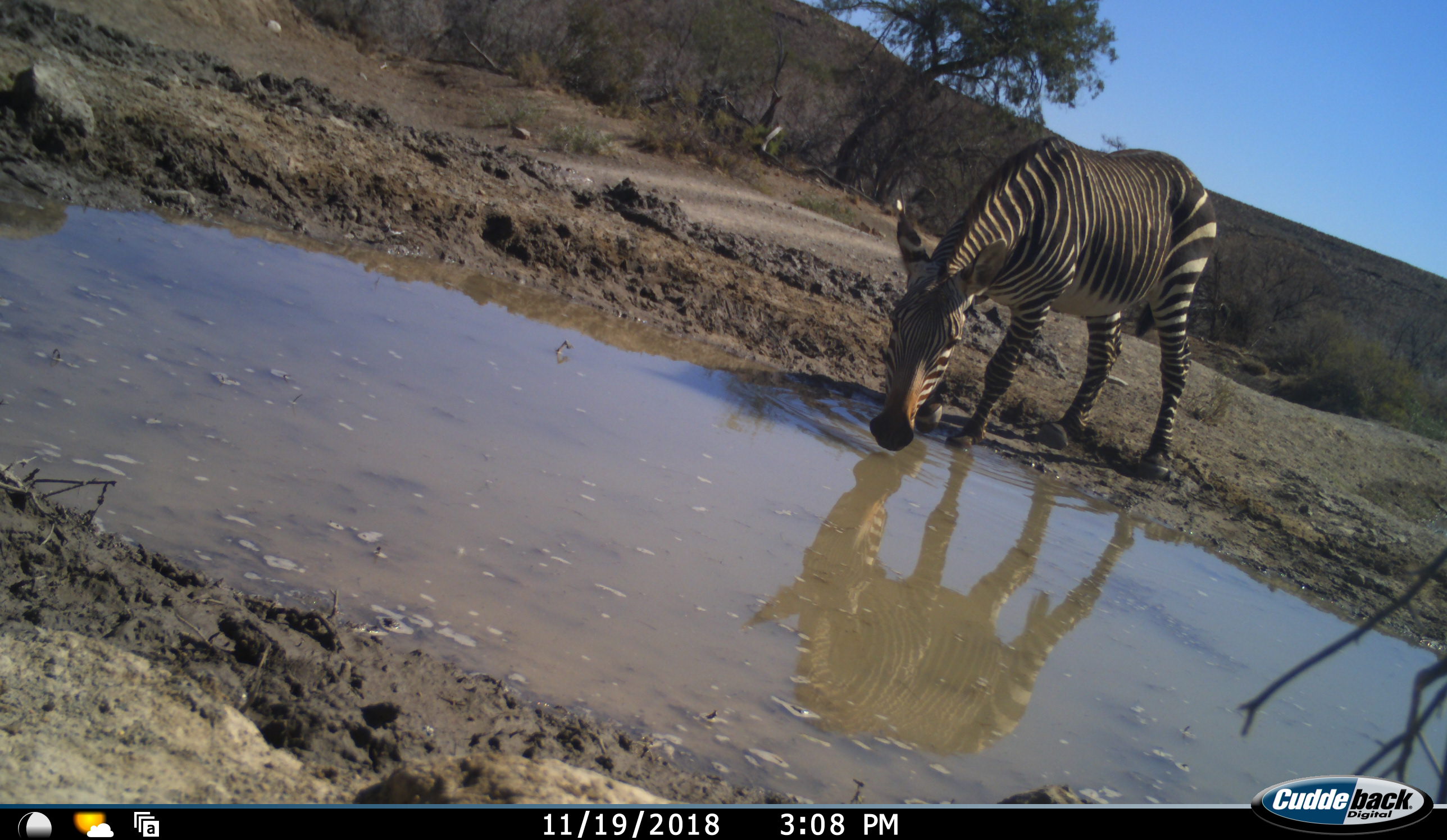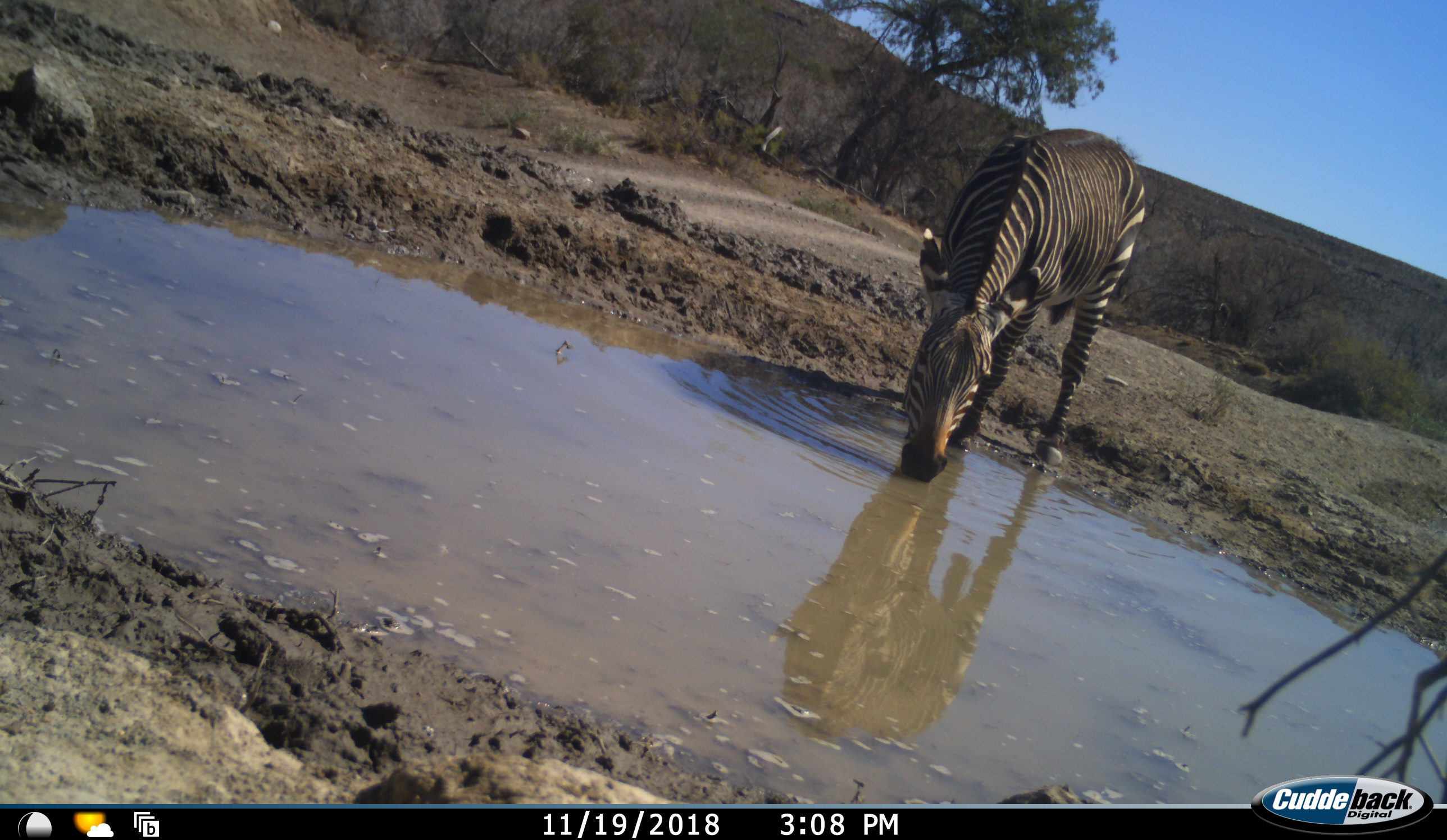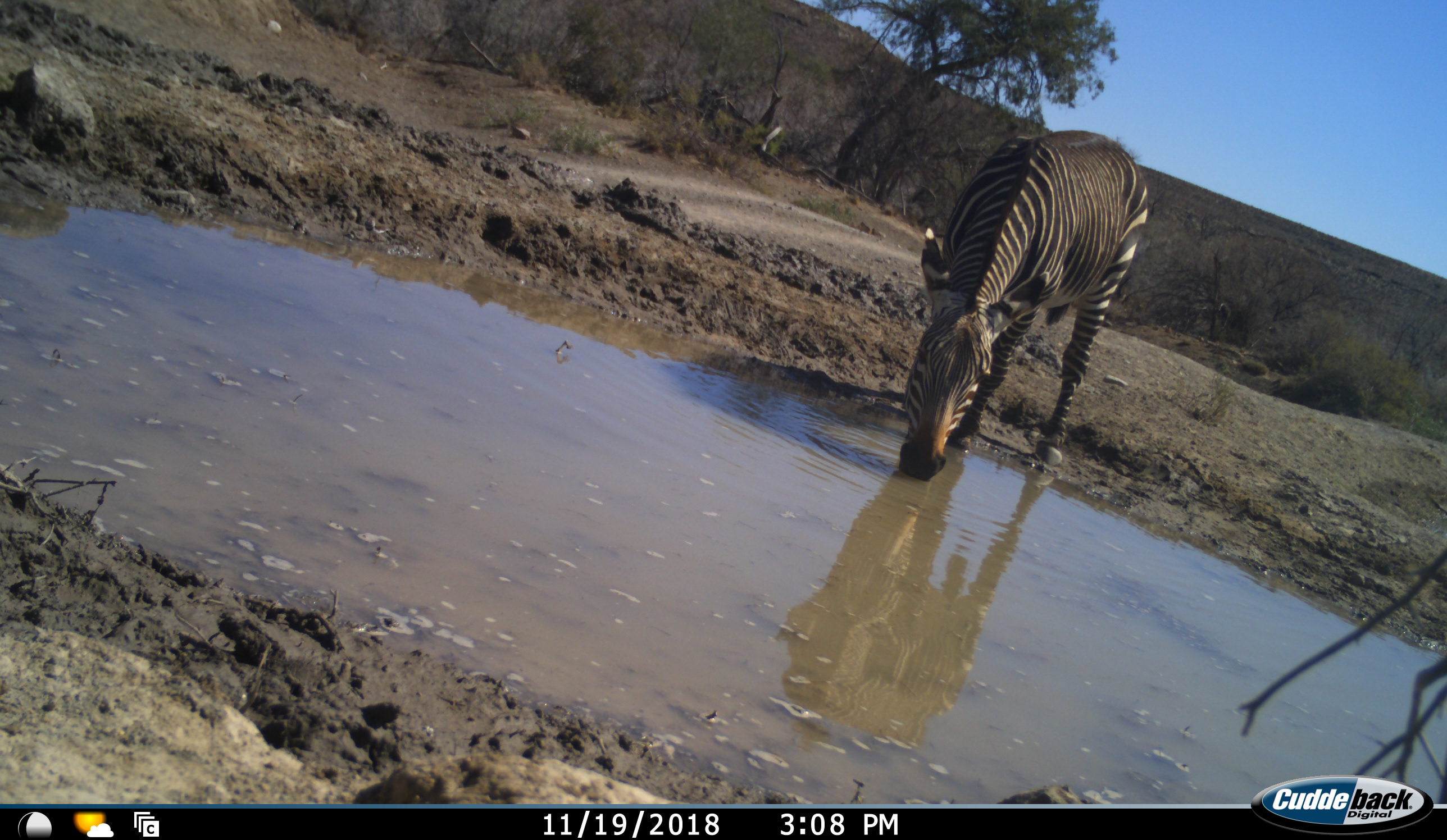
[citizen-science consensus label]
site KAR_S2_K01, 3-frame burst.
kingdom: Animalia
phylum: Chordata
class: Mammalia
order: Perissodactyla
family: Equidae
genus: Equus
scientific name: Equus zebra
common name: mountain zebra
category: zebramountain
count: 1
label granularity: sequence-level